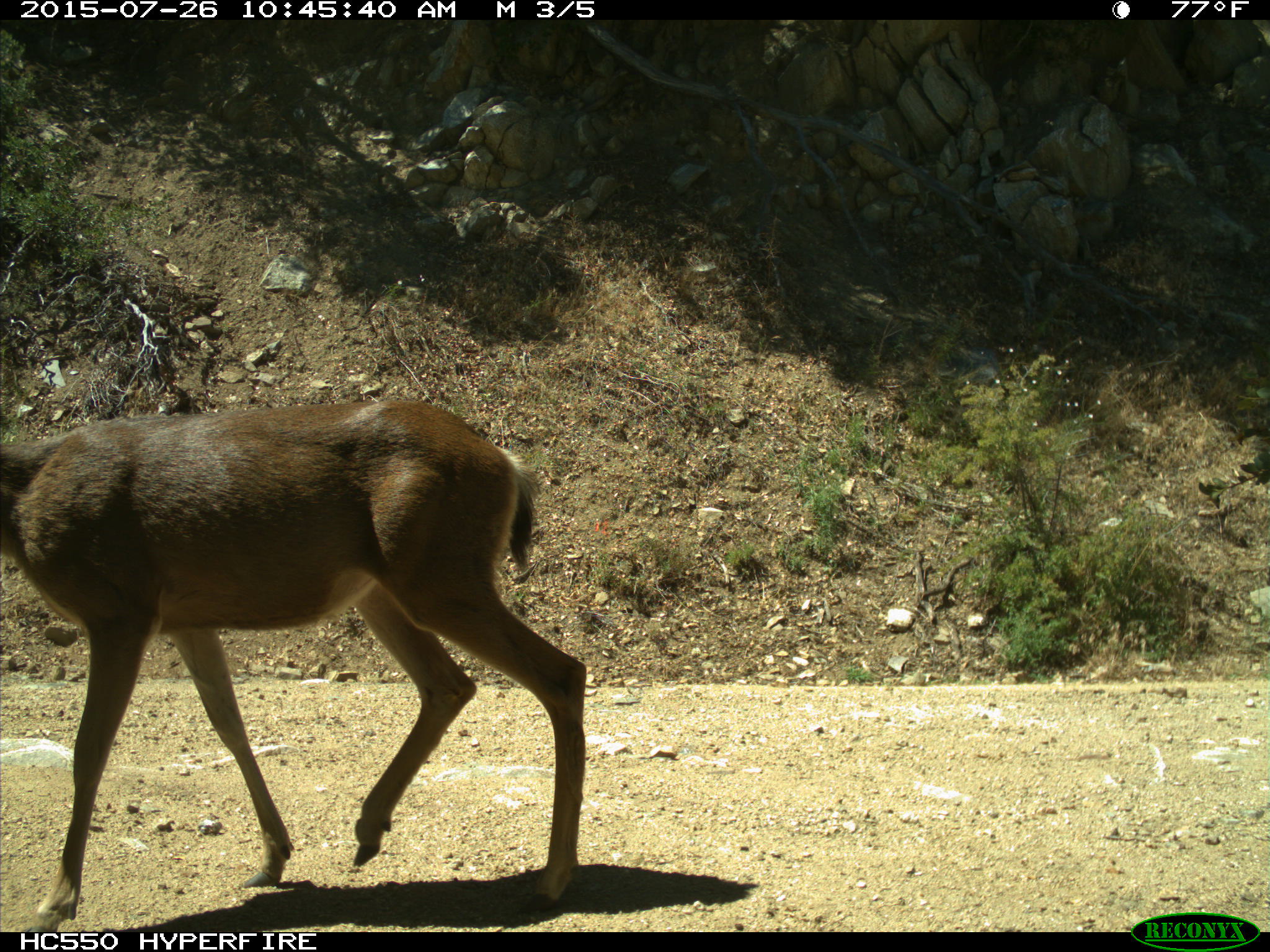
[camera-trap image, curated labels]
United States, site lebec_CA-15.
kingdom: Animalia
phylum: Chordata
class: Mammalia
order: Artiodactyla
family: Cervidae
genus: Odocoileus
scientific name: Odocoileus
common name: deer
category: unidentified deer